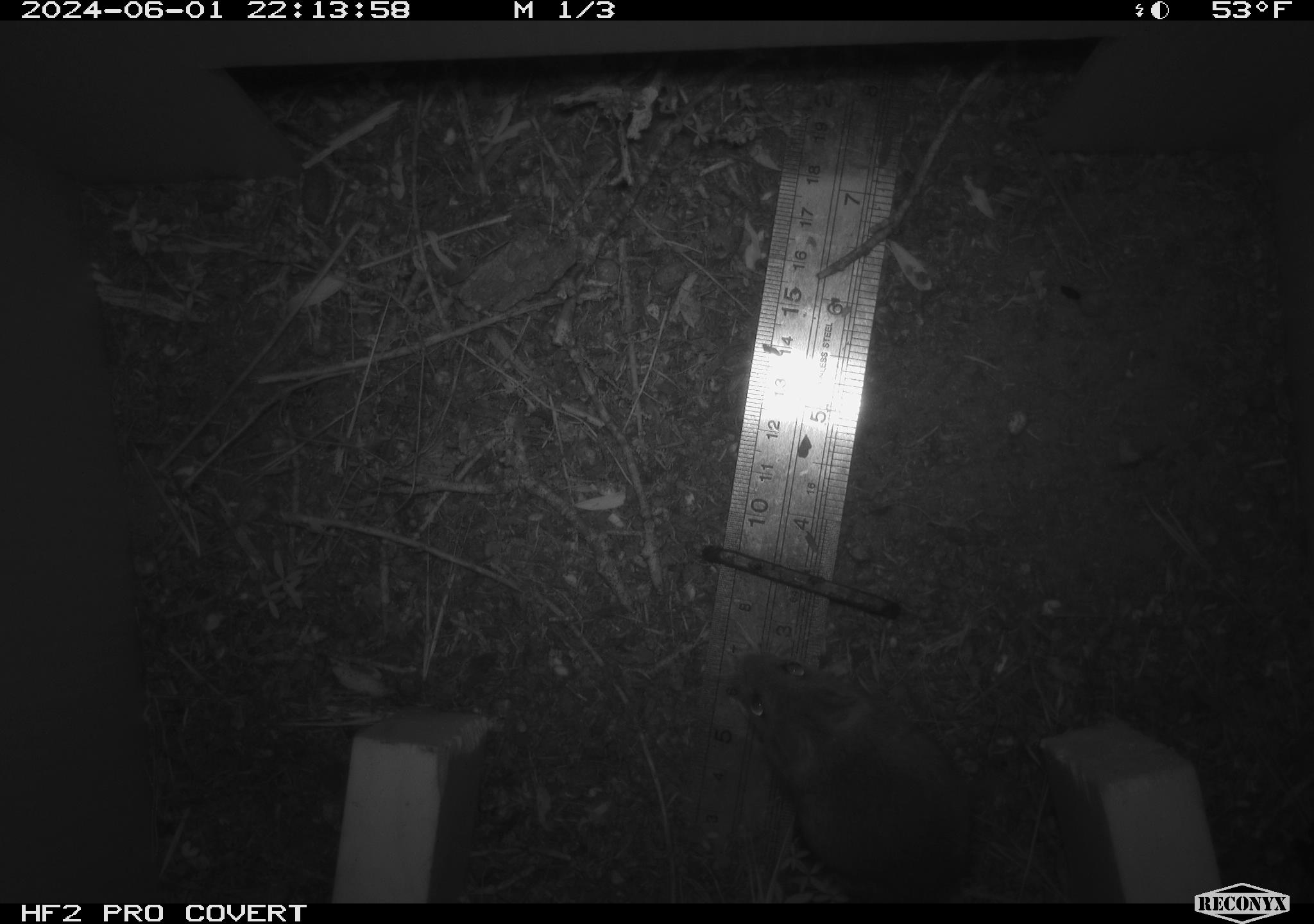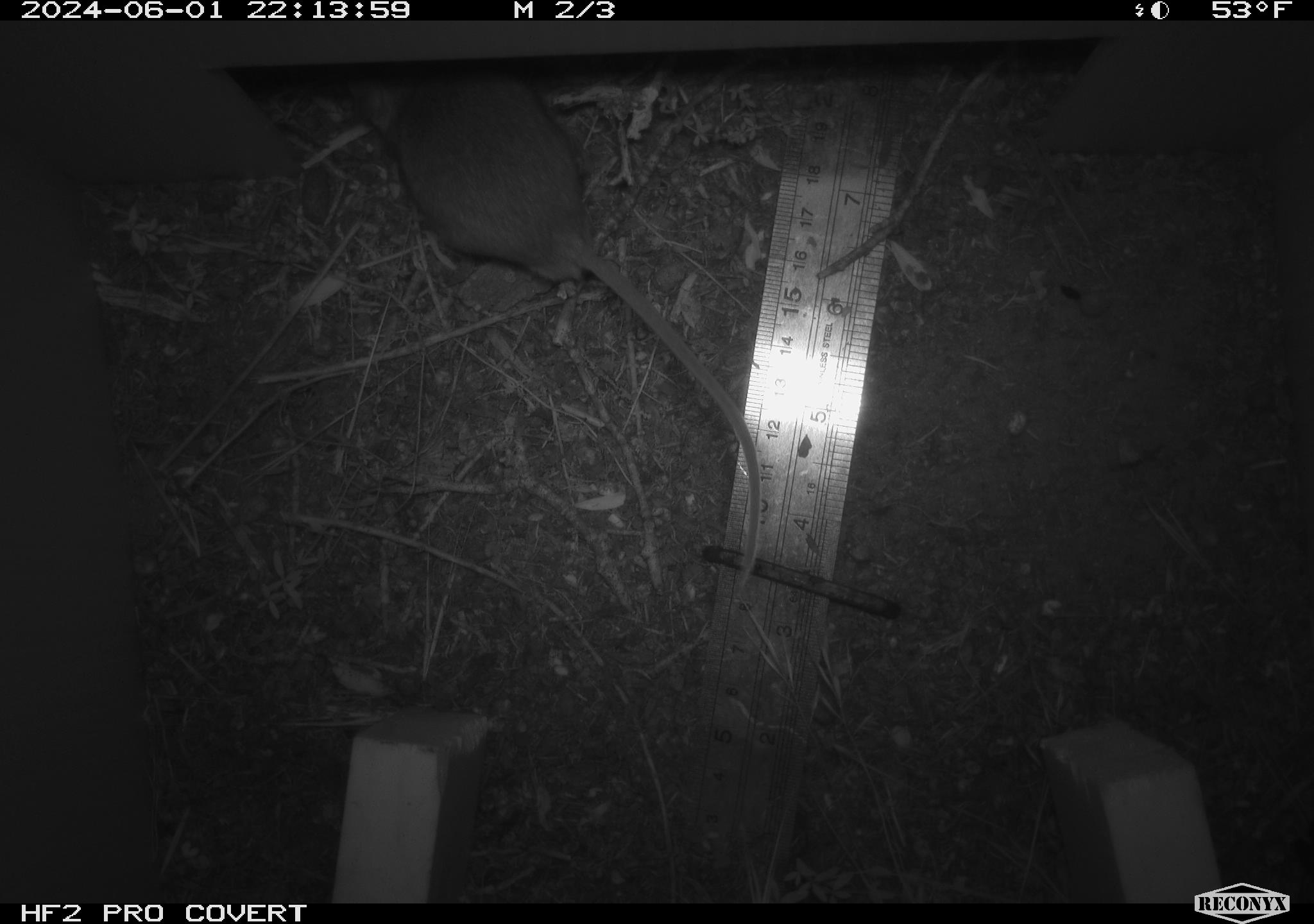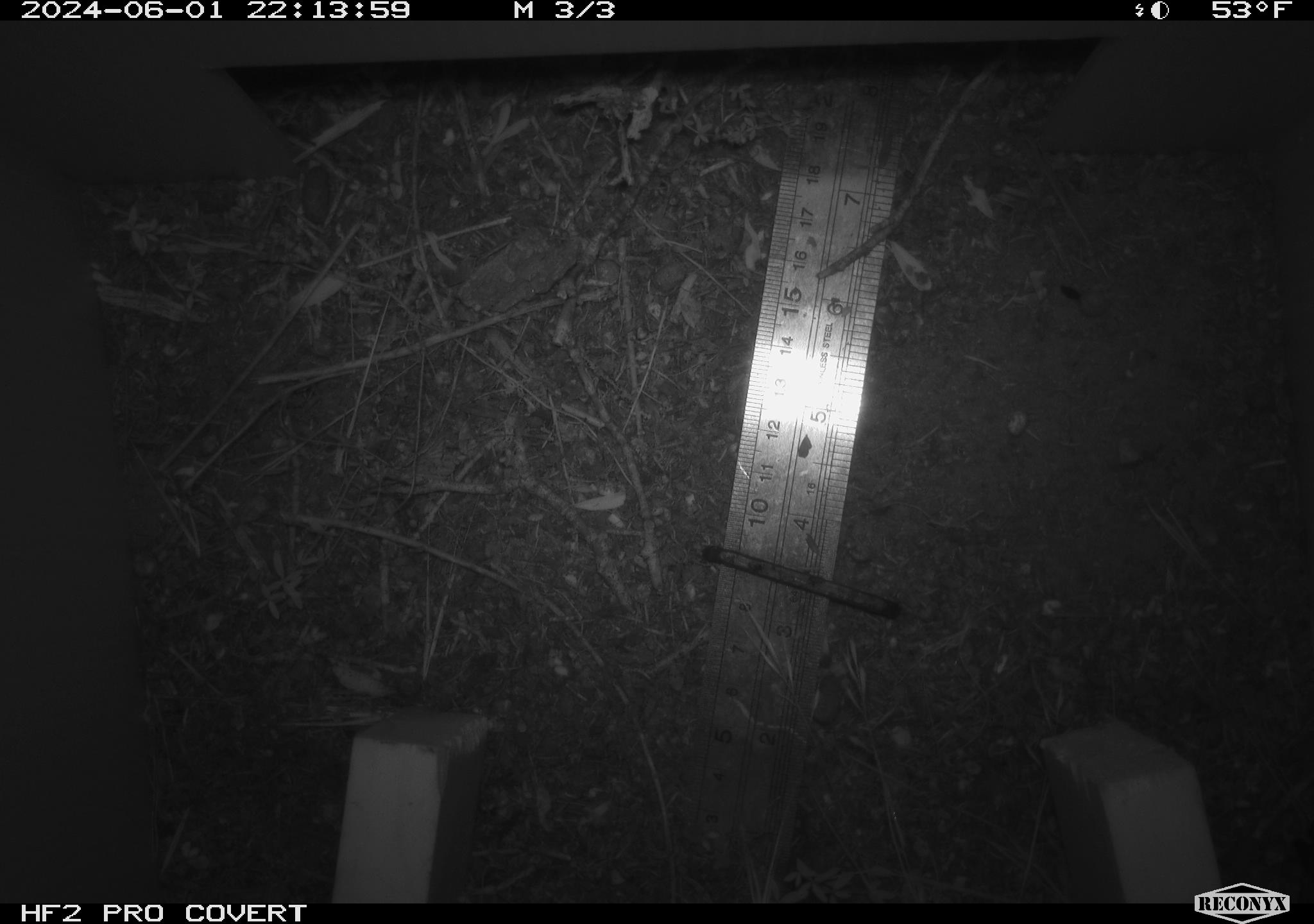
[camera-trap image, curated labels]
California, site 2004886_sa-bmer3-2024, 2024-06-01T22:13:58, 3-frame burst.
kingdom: Animalia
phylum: Chordata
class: Mammalia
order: Rodentia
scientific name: Rodentia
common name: mouse species